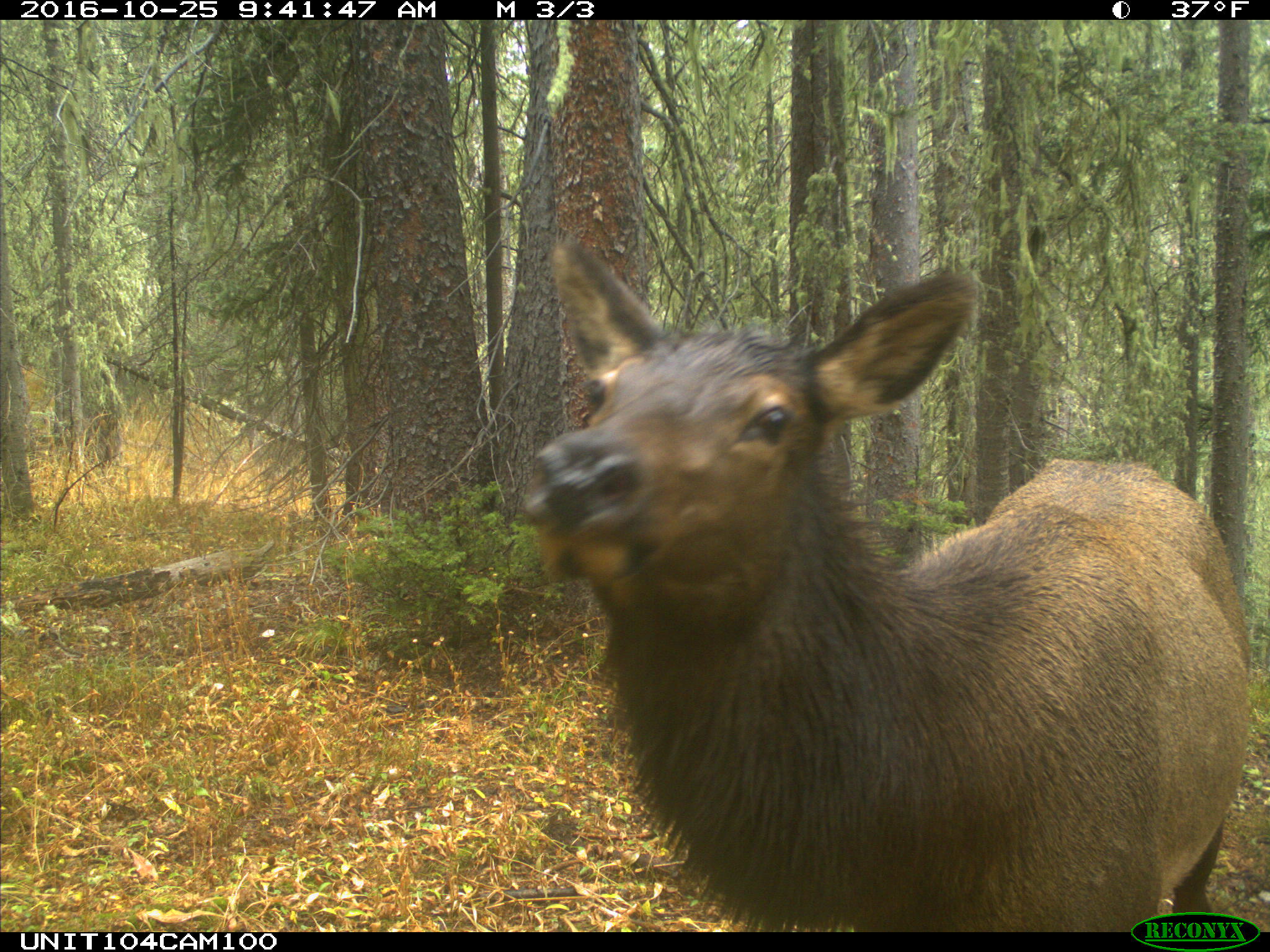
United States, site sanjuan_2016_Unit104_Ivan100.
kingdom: Animalia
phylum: Chordata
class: Mammalia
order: Artiodactyla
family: Cervidae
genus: Cervus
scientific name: Cervus elaphus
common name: red deer